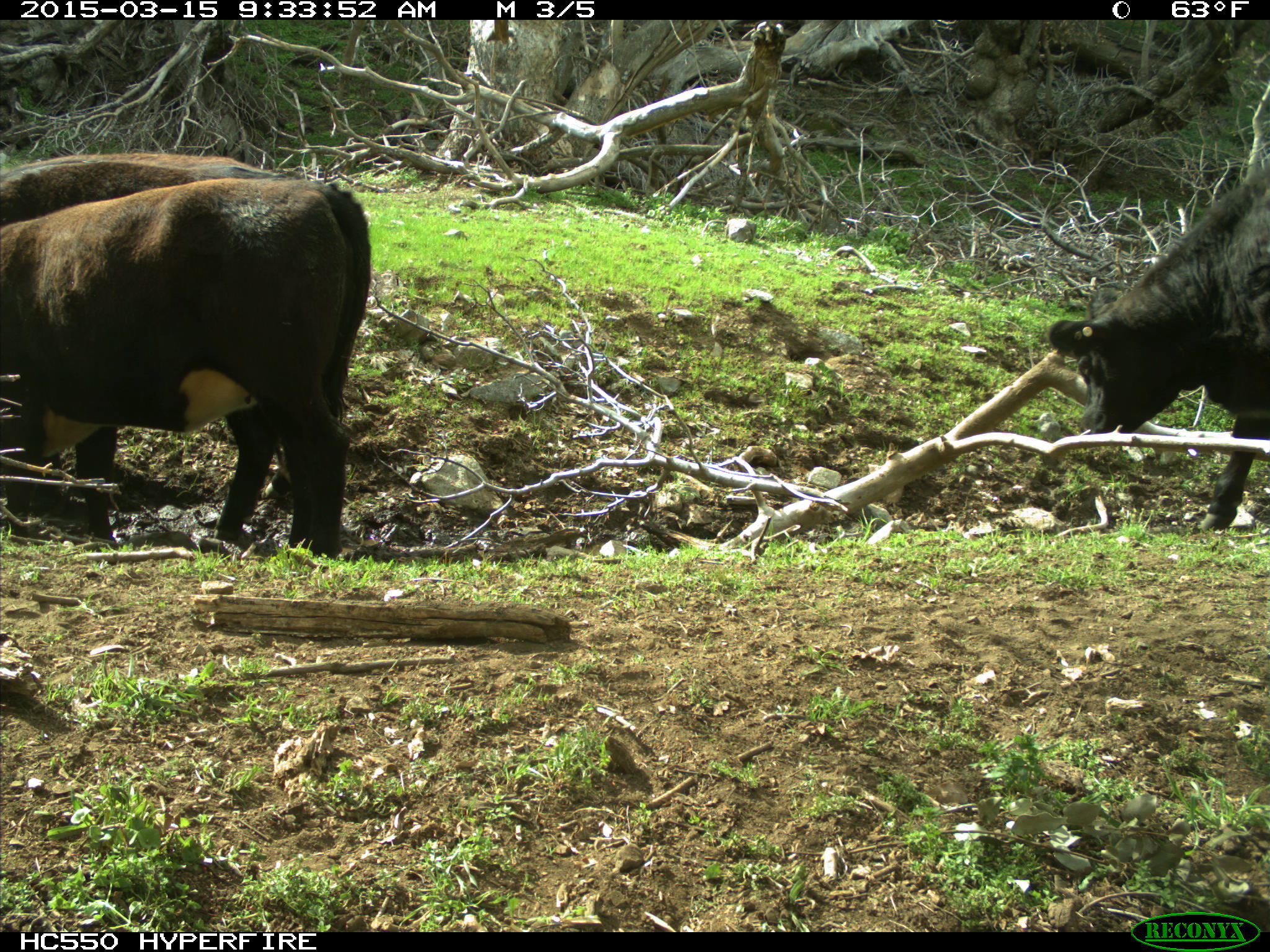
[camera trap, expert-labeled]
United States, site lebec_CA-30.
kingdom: Animalia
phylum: Chordata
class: Mammalia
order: Artiodactyla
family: Bovidae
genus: Bos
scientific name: Bos taurus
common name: domestic cow